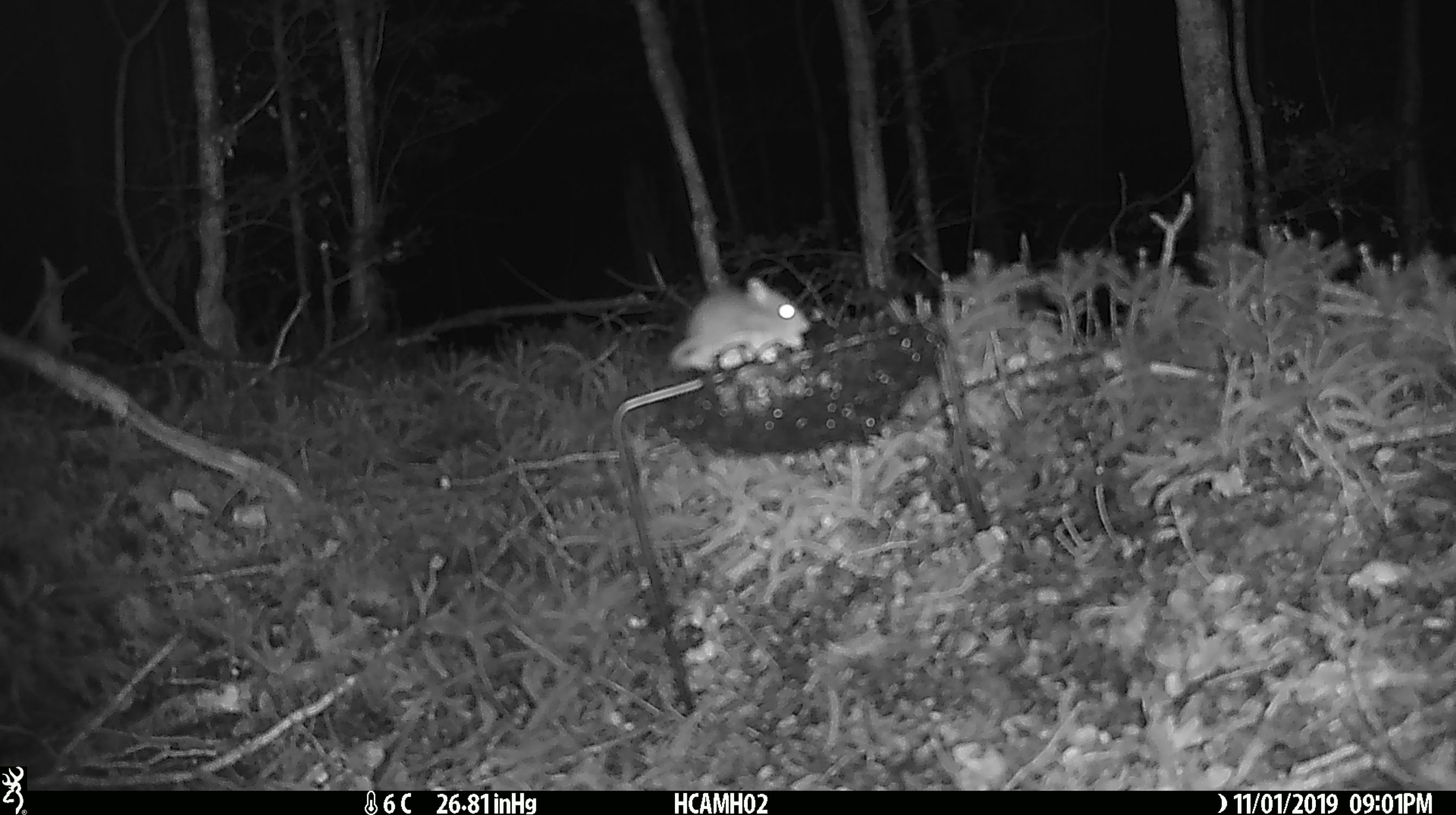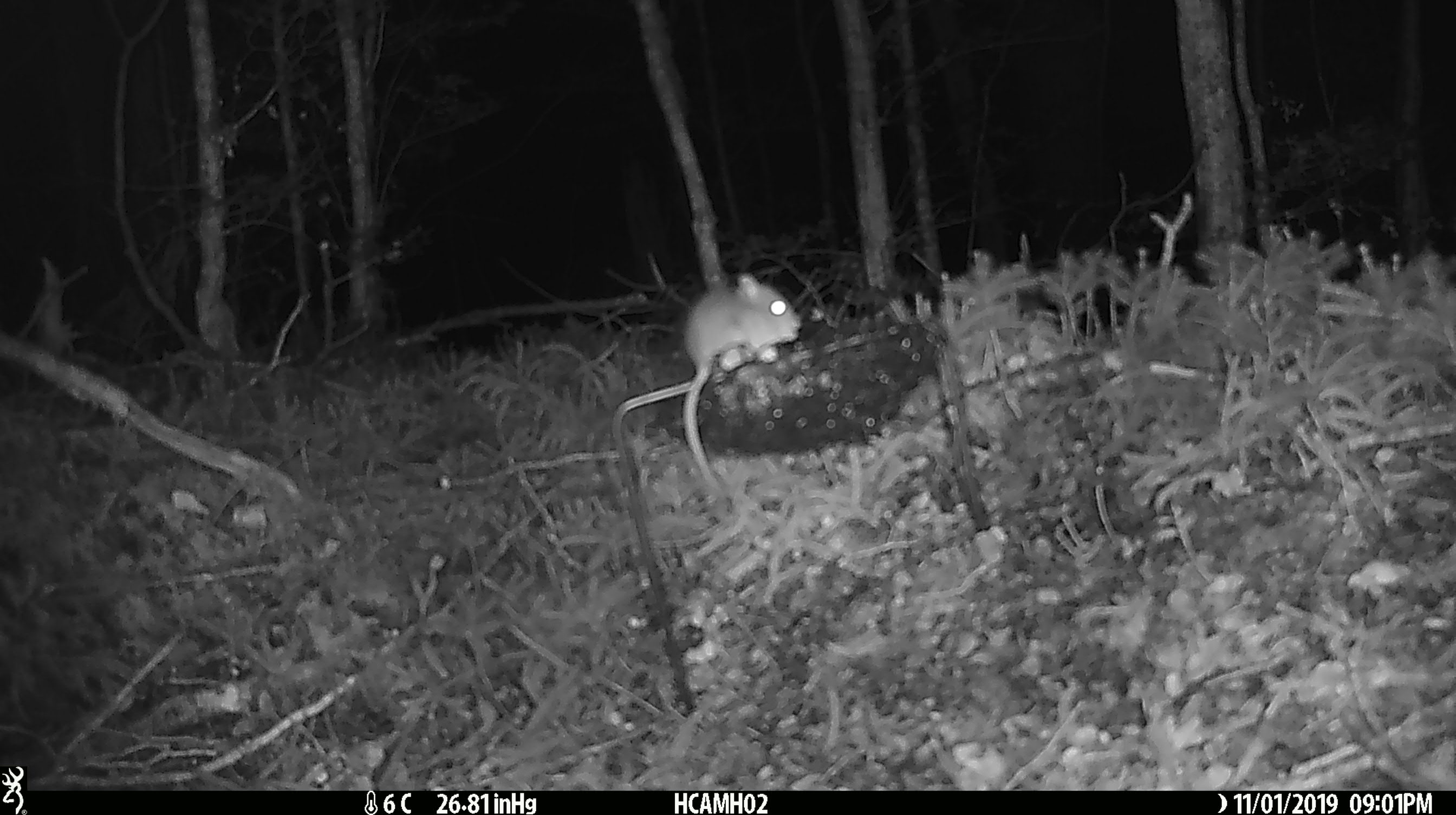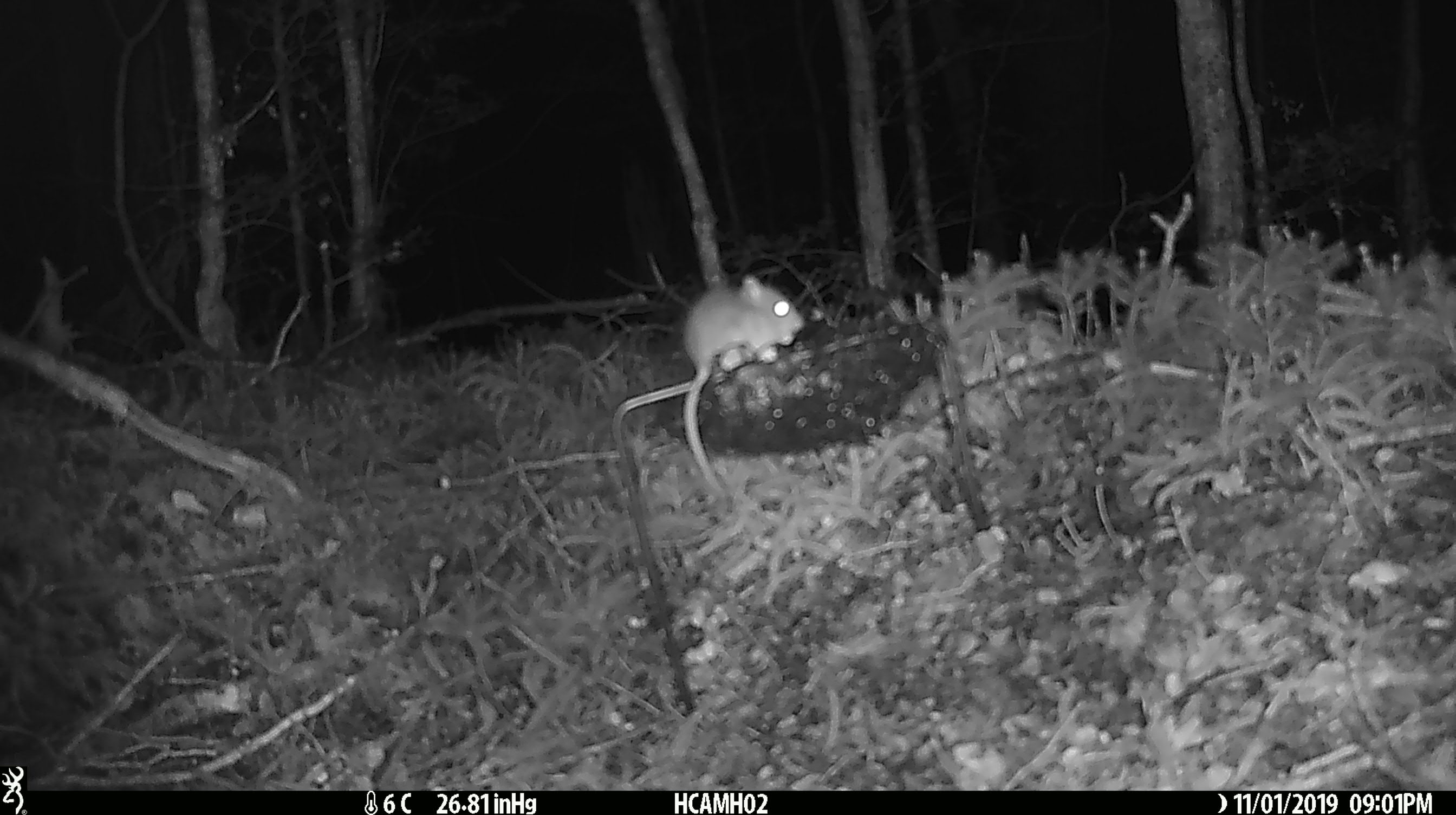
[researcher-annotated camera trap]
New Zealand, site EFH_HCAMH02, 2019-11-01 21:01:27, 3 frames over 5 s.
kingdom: Animalia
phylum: Chordata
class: Mammalia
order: Rodentia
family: Muridae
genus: Mus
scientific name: Mus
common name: mouse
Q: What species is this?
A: Mouse (Mus).